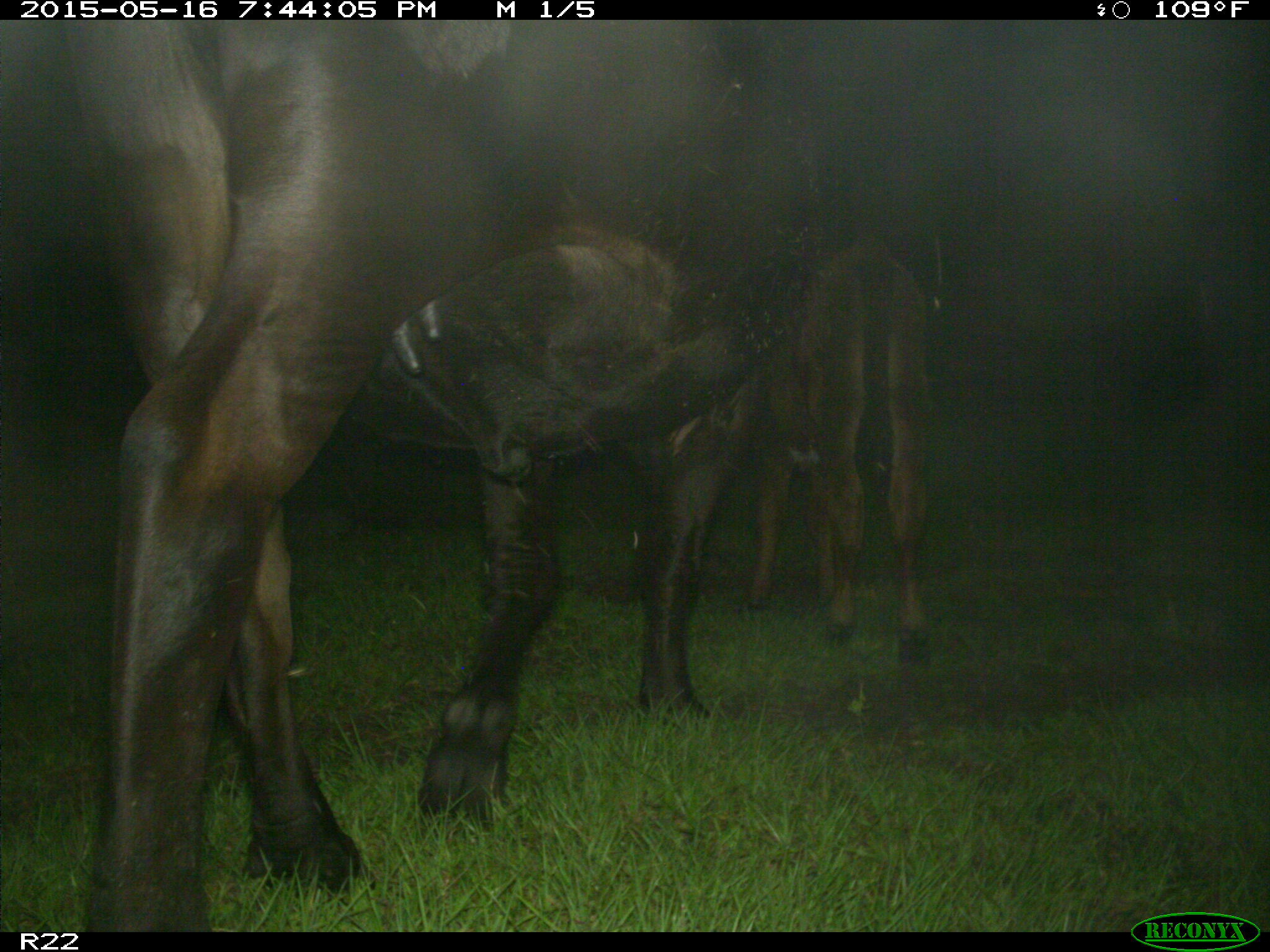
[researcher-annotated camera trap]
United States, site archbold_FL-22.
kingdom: Animalia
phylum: Chordata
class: Mammalia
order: Artiodactyla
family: Bovidae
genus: Bos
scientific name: Bos taurus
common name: domestic cow